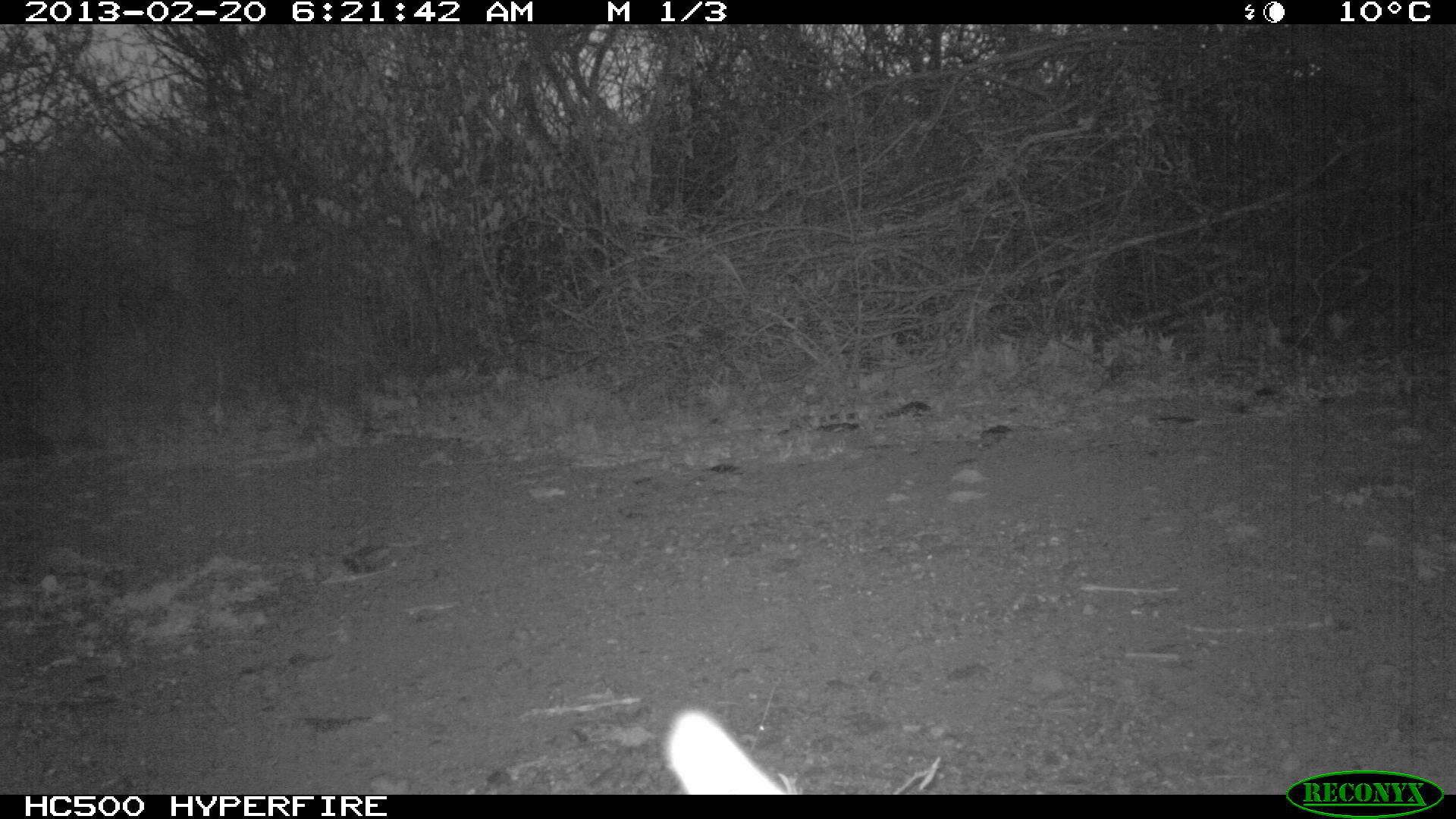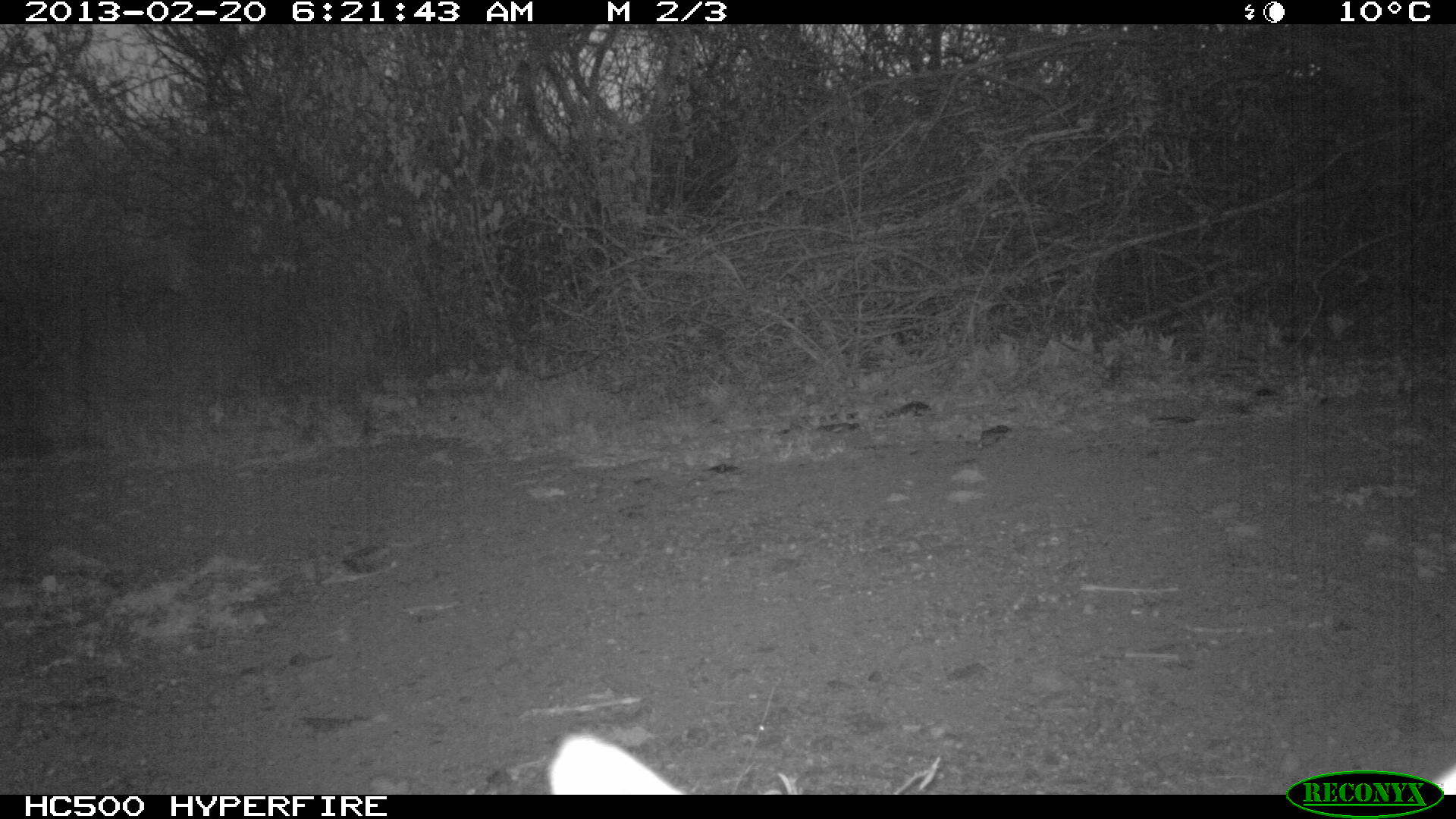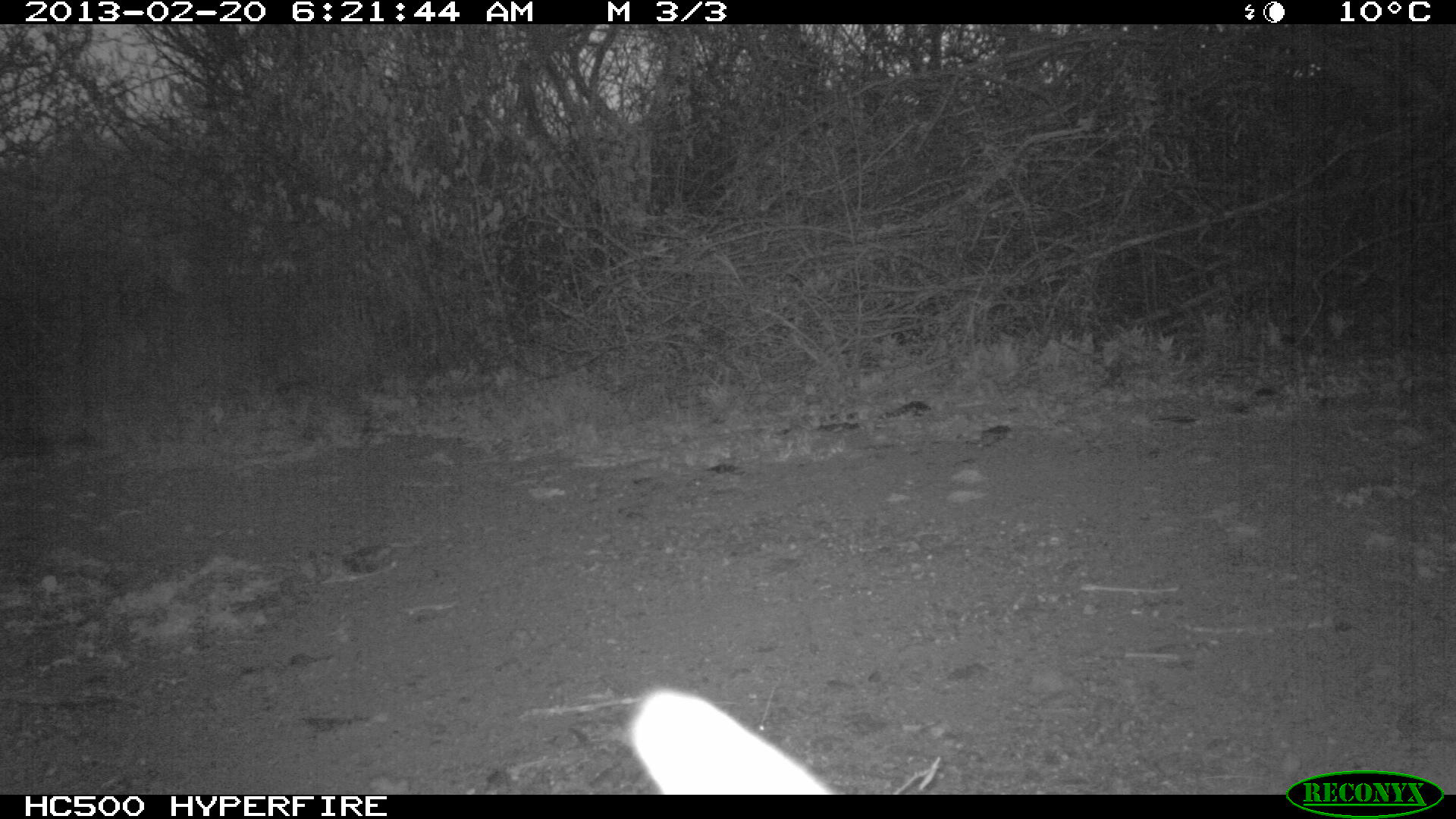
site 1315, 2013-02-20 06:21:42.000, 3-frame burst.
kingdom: Animalia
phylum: Chordata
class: Mammalia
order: Artiodactyla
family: Bovidae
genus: Madoqua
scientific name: Madoqua guentheri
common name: günther's dik-dik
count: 1